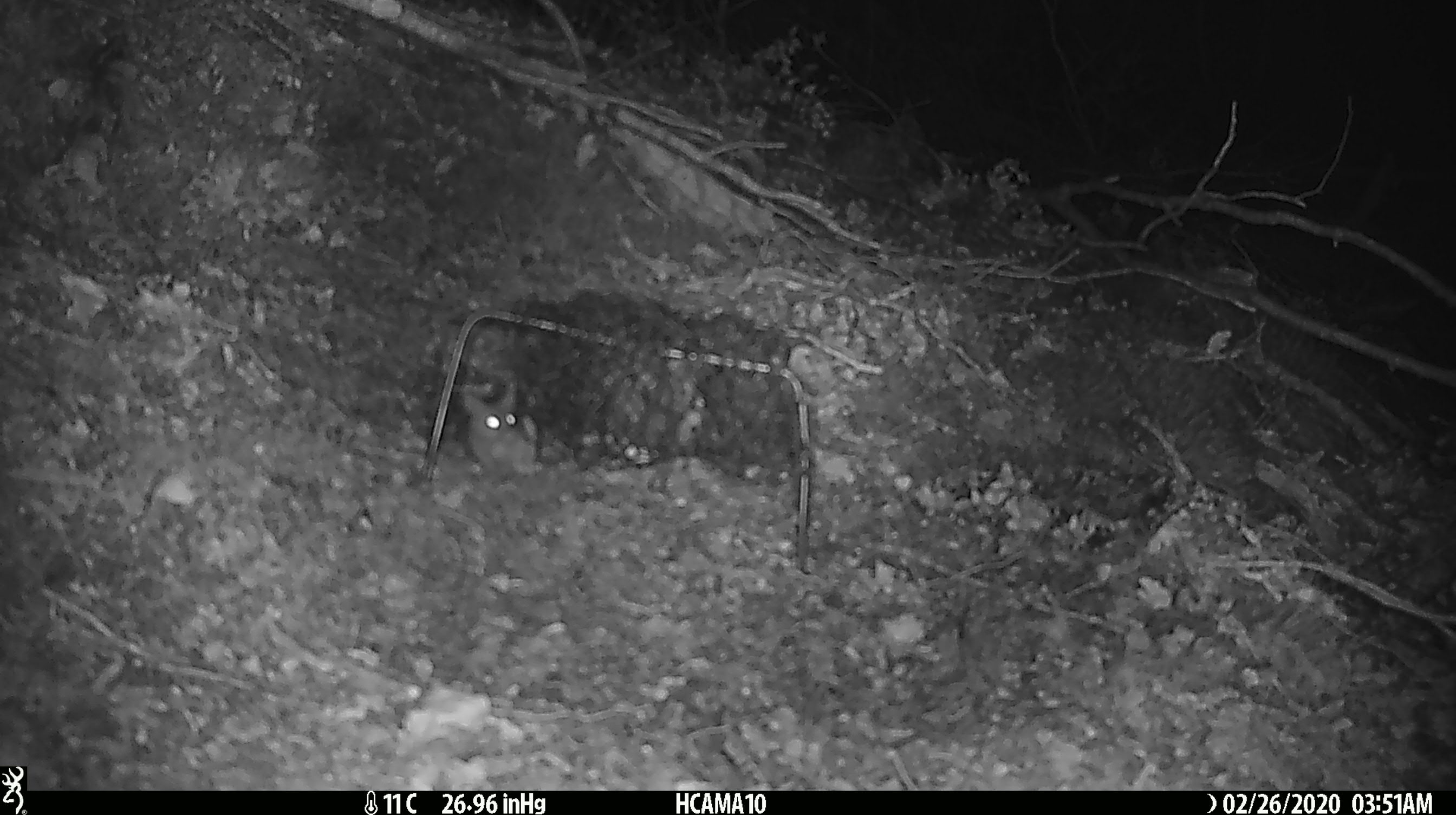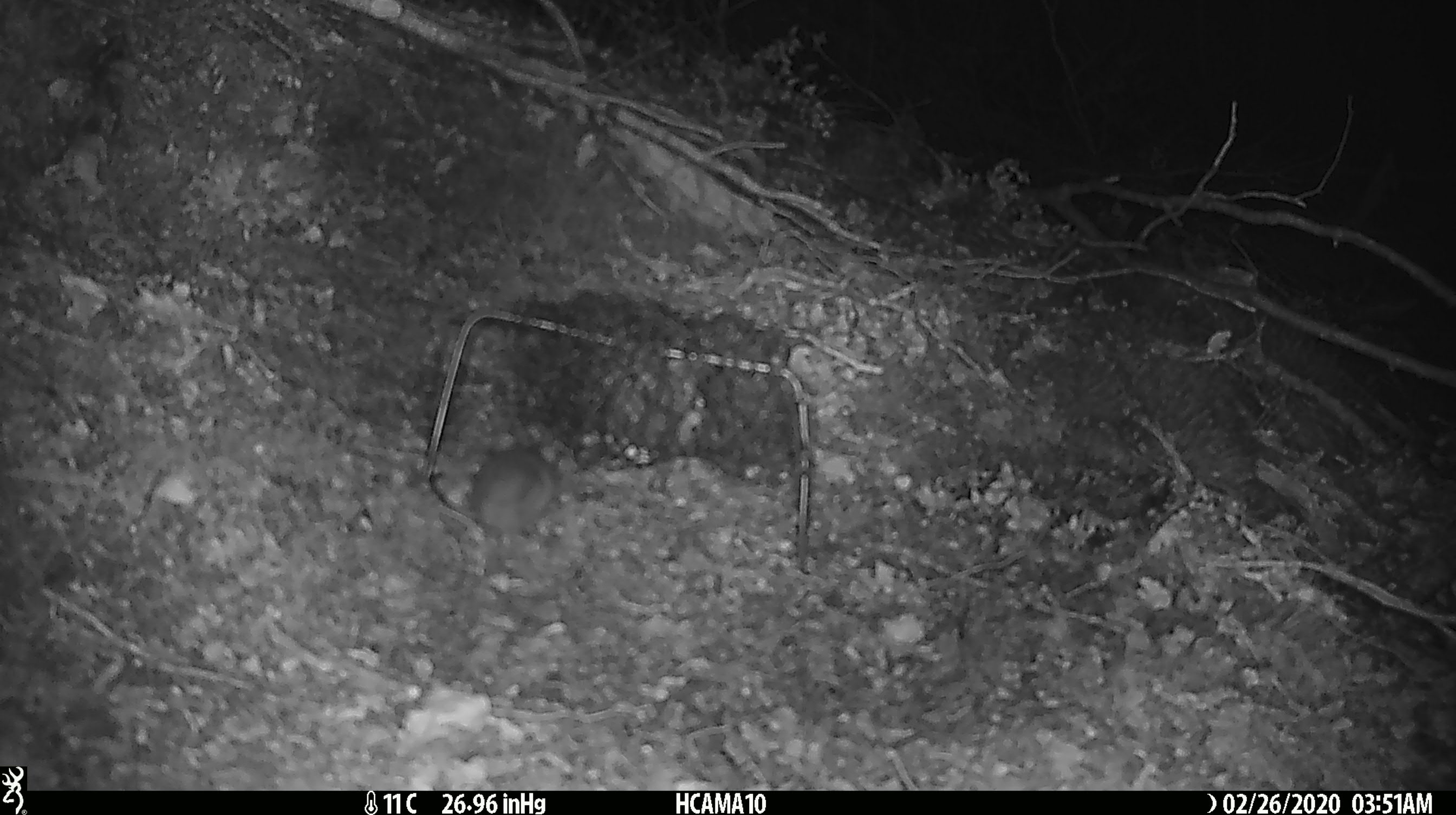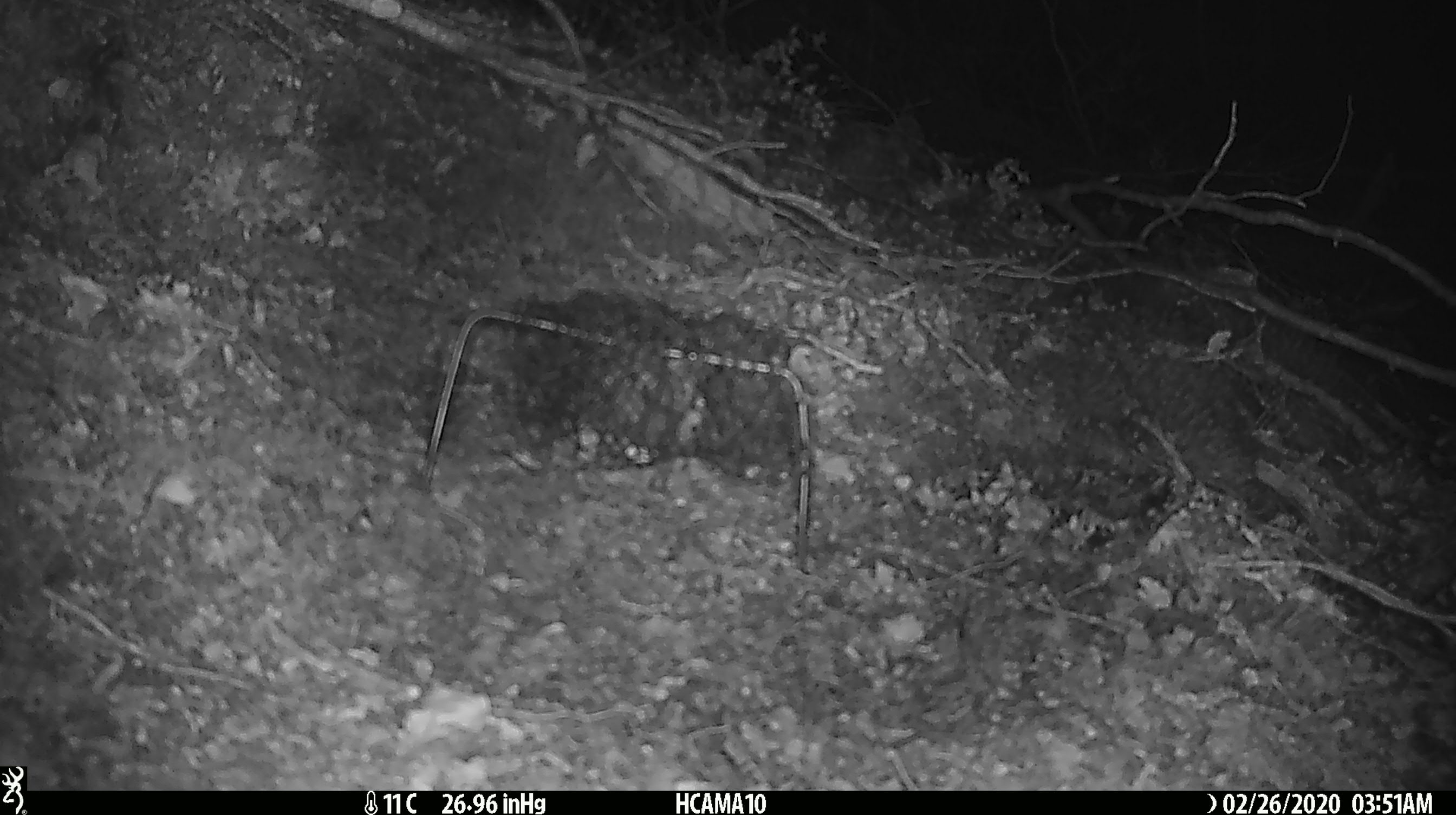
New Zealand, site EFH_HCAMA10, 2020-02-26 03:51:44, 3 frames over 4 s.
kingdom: Animalia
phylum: Chordata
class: Mammalia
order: Rodentia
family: Muridae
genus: Mus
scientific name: Mus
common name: mouse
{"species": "mouse (Mus)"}